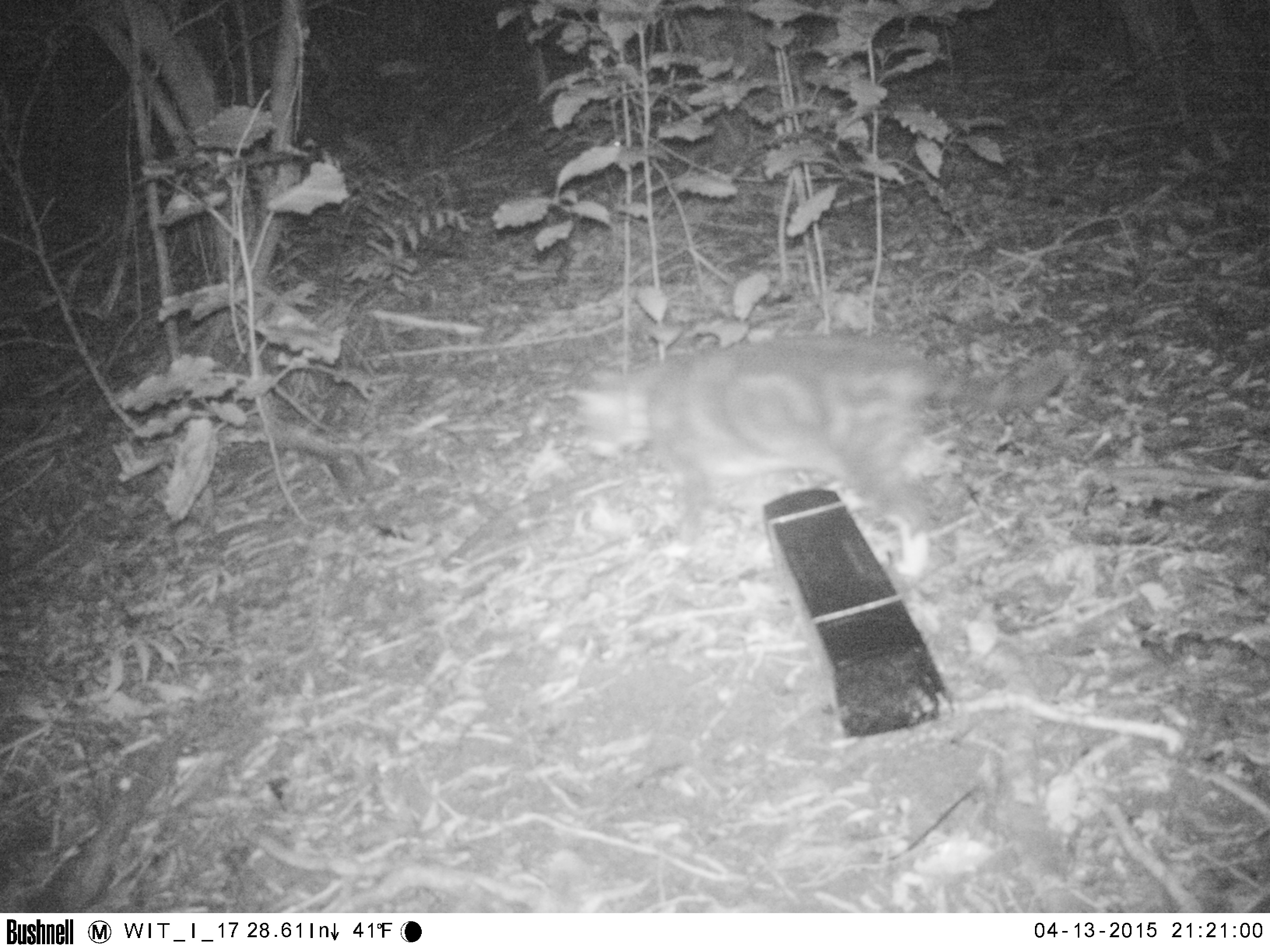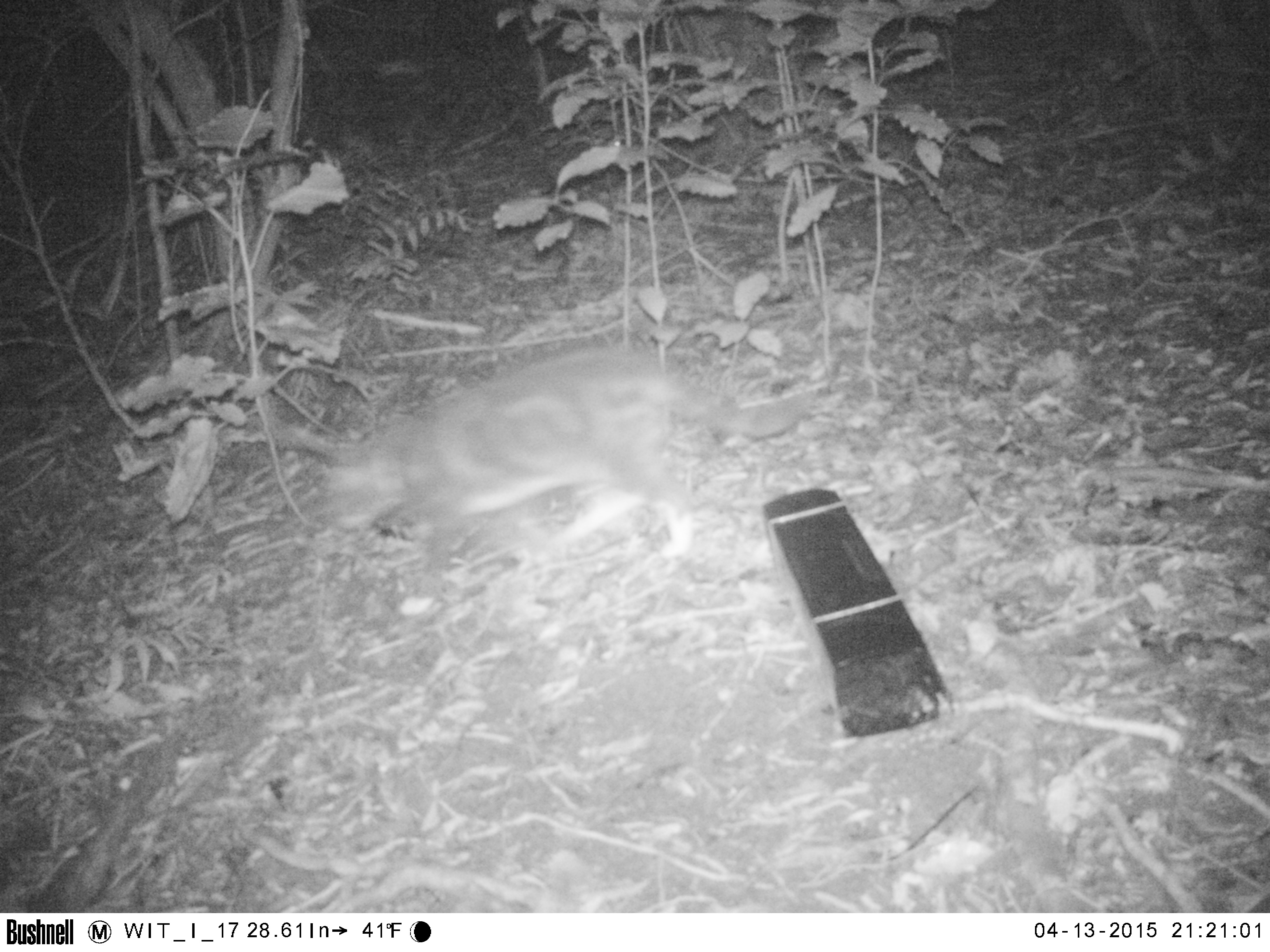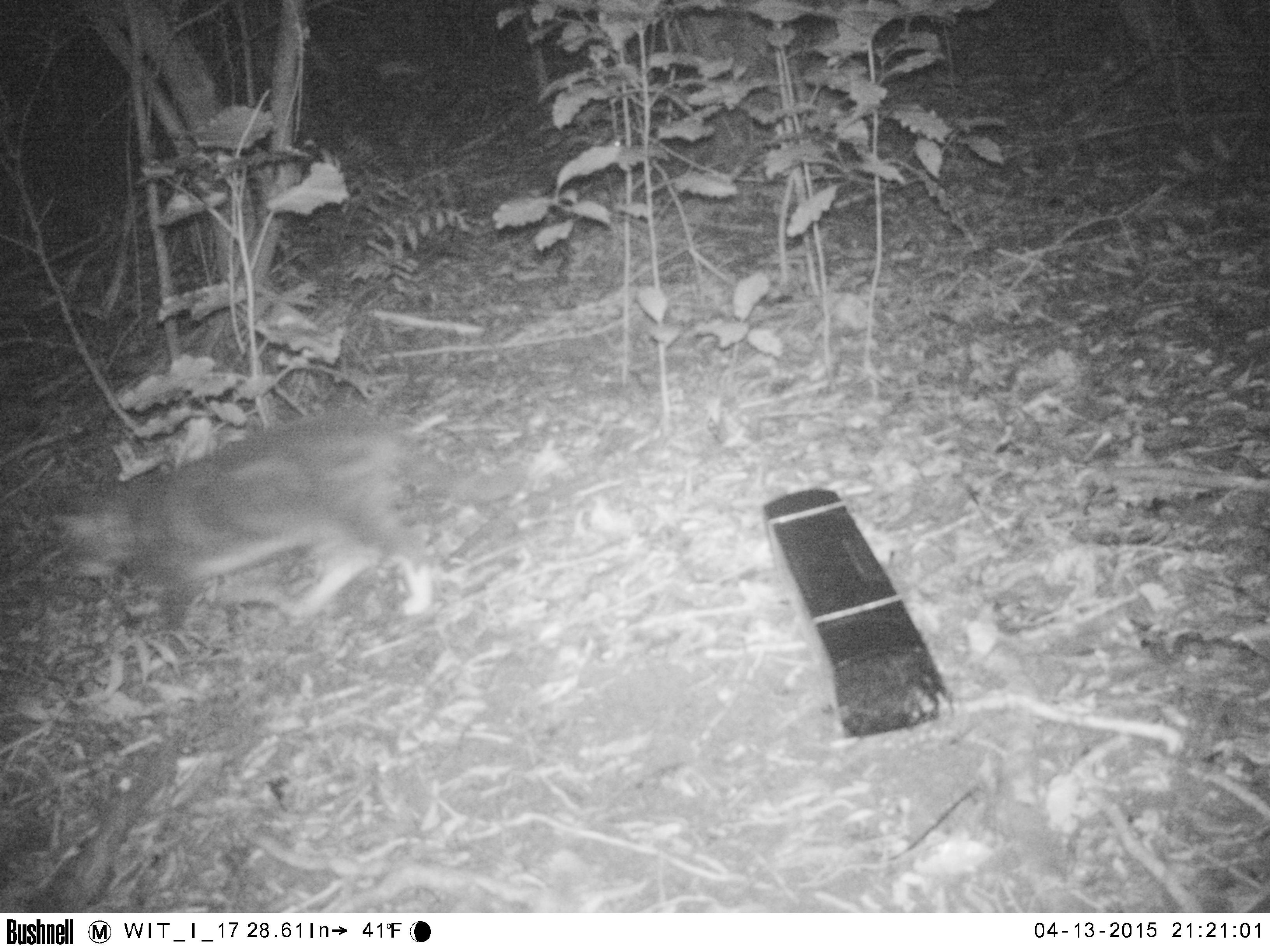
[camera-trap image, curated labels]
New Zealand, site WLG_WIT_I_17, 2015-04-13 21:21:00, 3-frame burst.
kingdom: Animalia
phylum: Chordata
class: Mammalia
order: Carnivora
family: Felidae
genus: Felis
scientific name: Felis catus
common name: domestic cat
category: cat